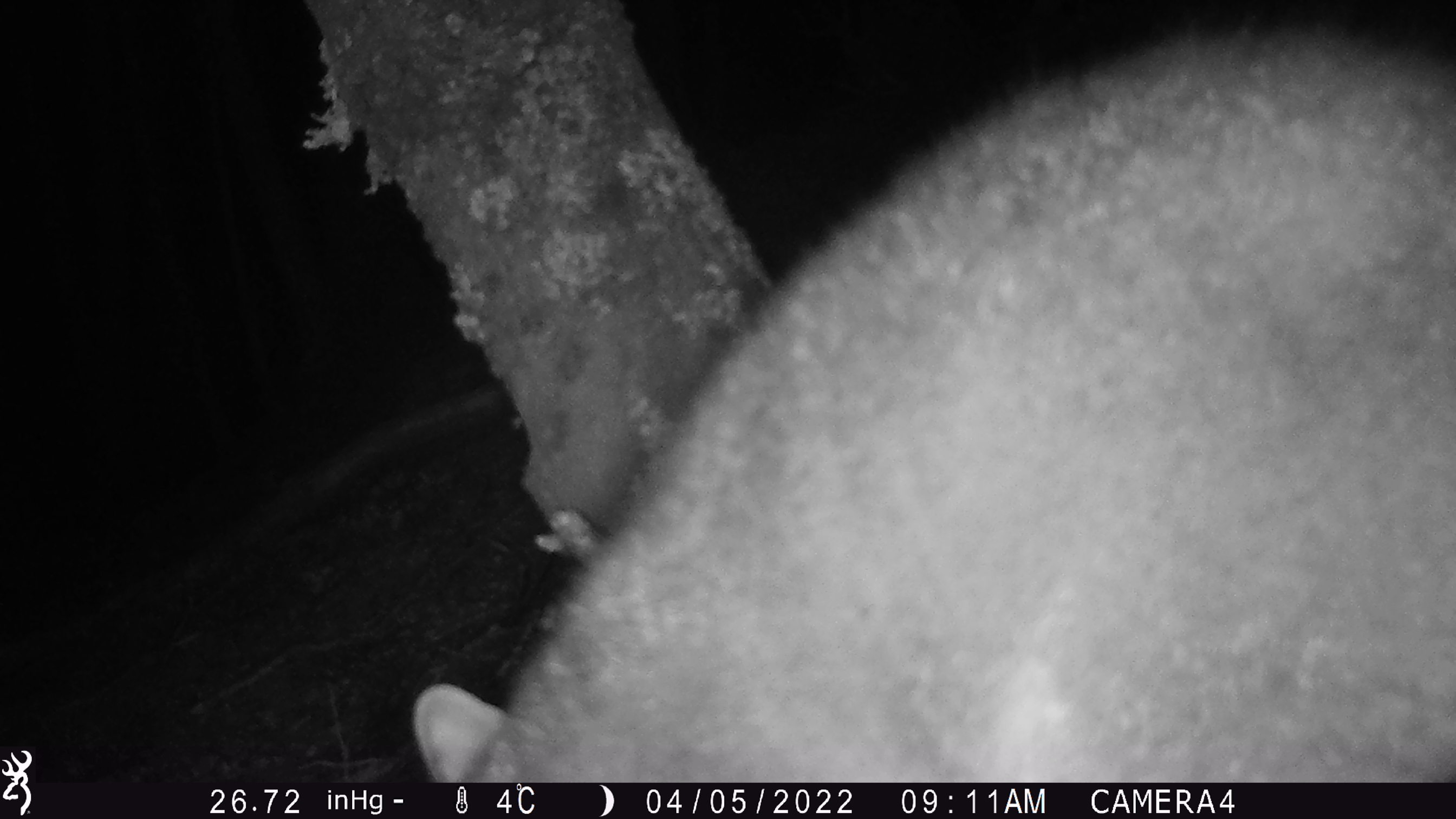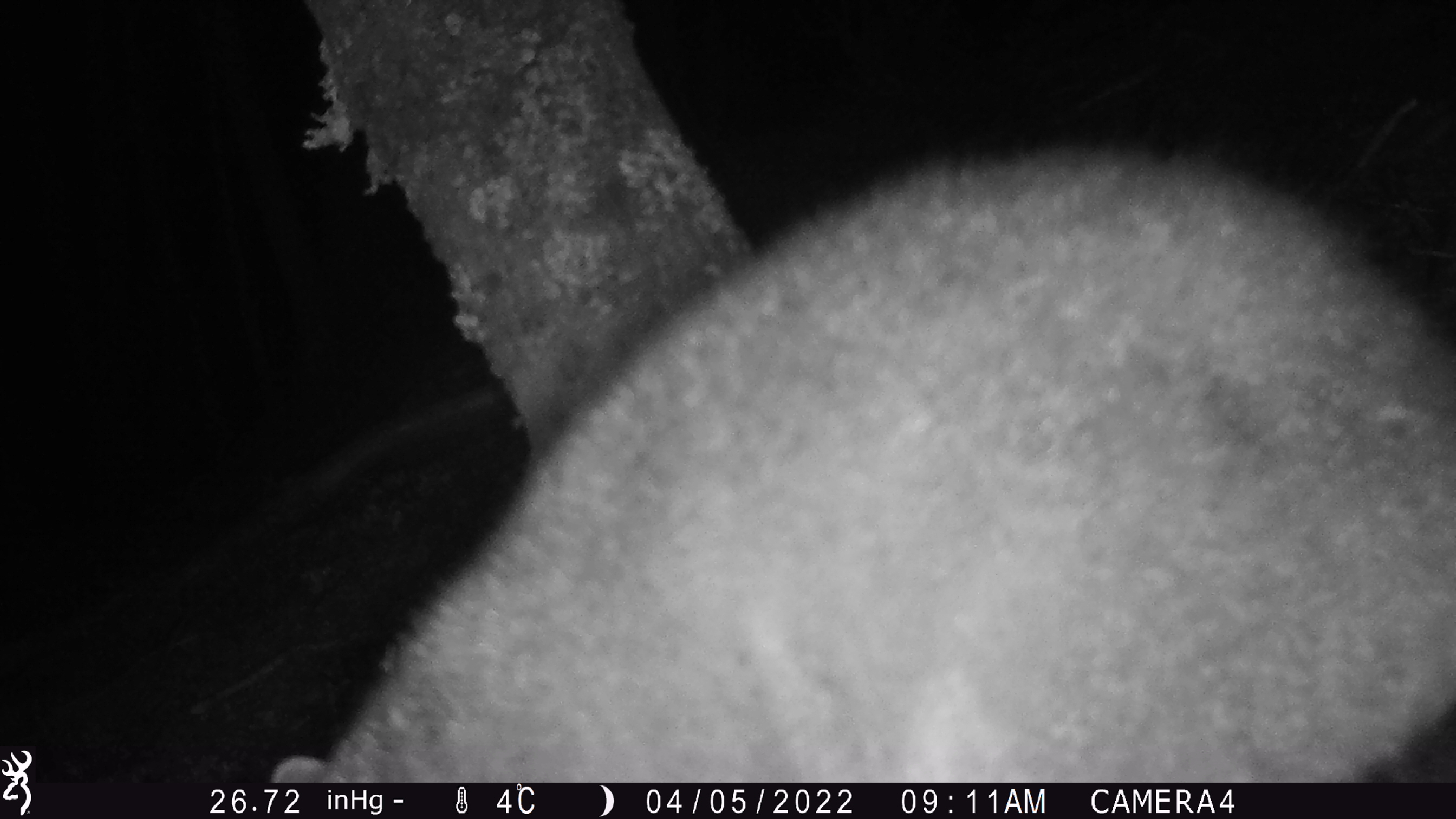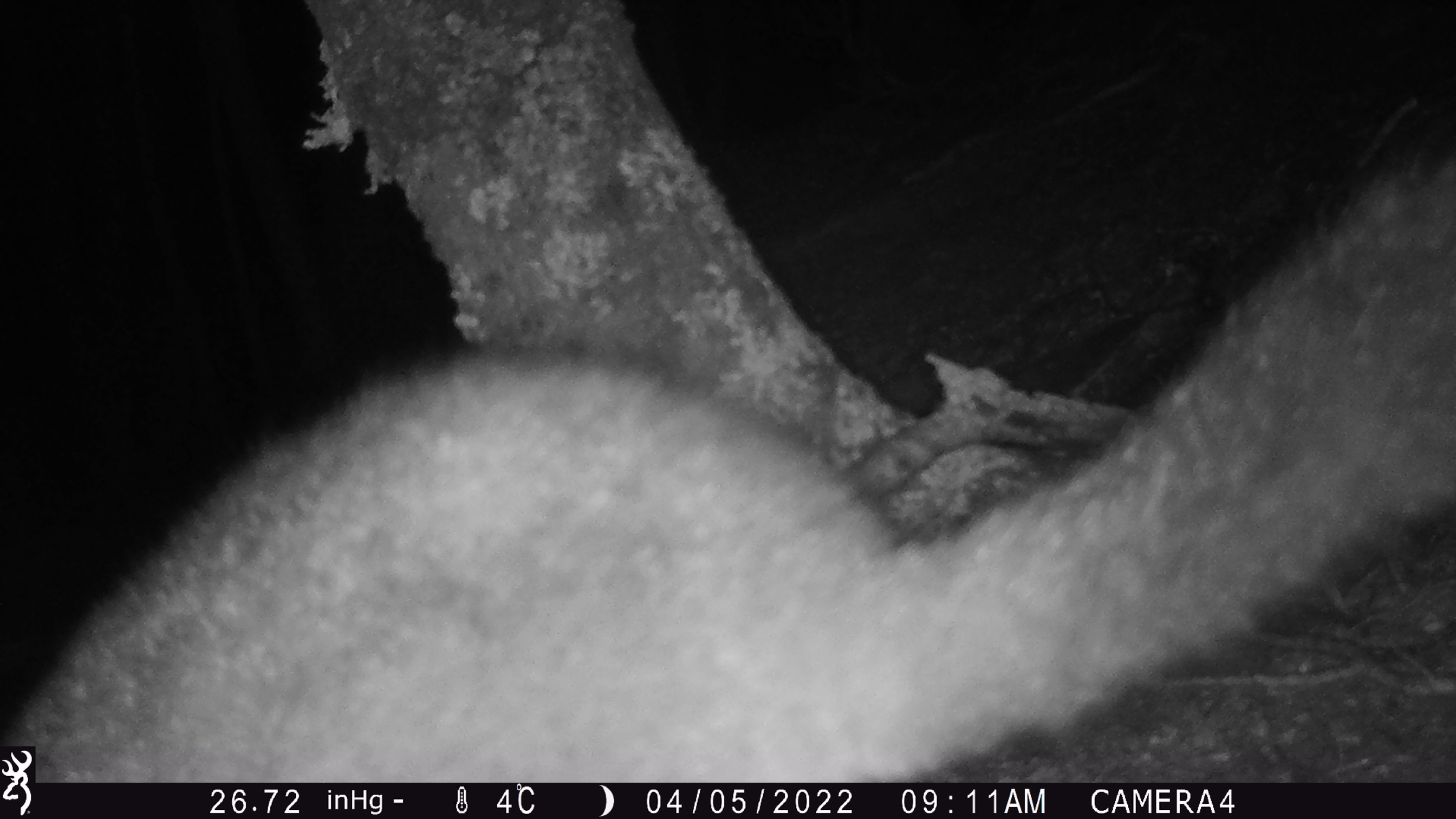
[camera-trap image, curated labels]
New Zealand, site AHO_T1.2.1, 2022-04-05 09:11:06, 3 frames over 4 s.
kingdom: Animalia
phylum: Chordata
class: Mammalia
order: Diprotodontia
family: Phalangeridae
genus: Trichosurus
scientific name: Trichosurus vulpecula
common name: common brushtail possum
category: possum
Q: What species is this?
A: Possum (common brushtail possum) (Trichosurus vulpecula).